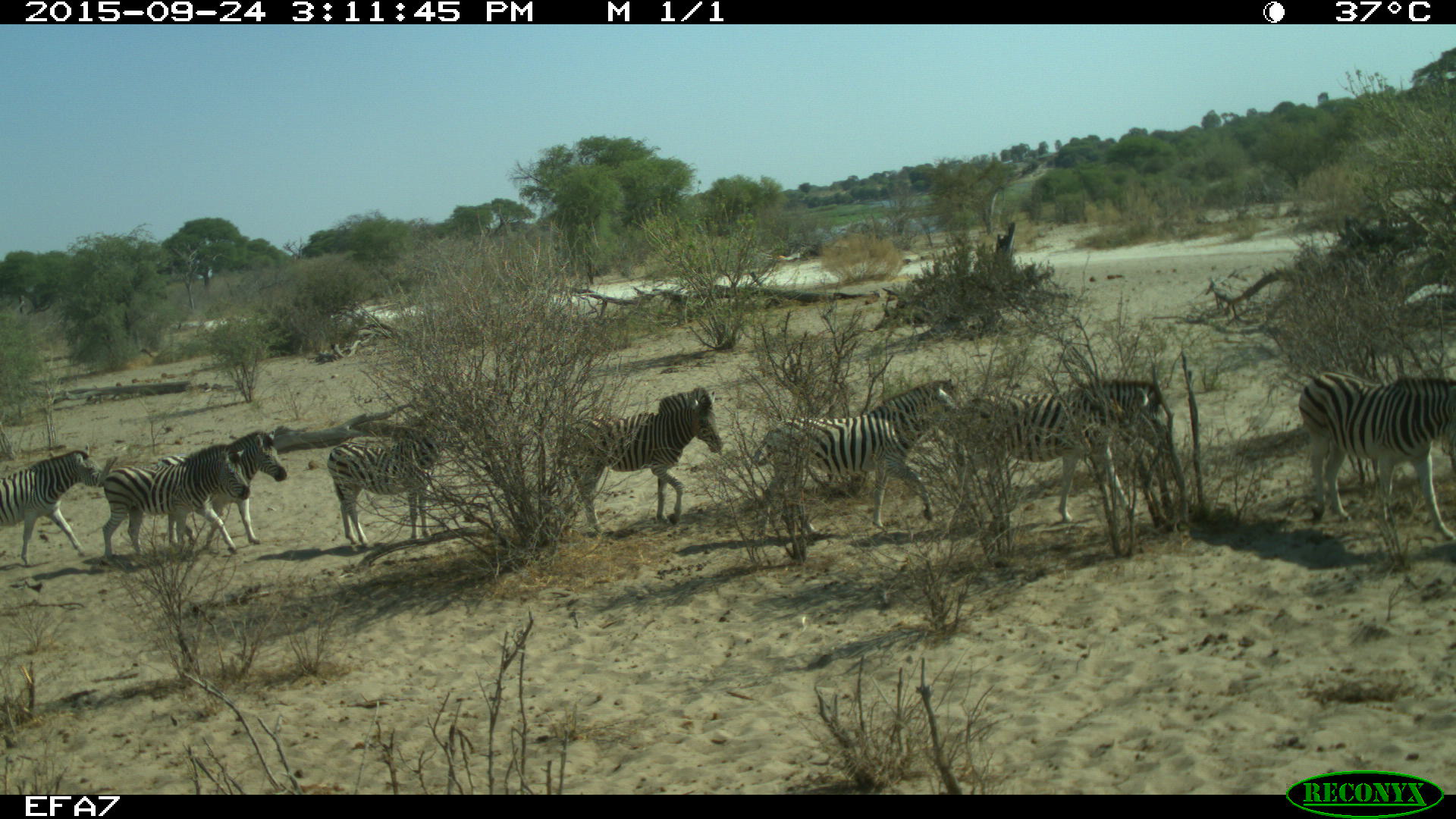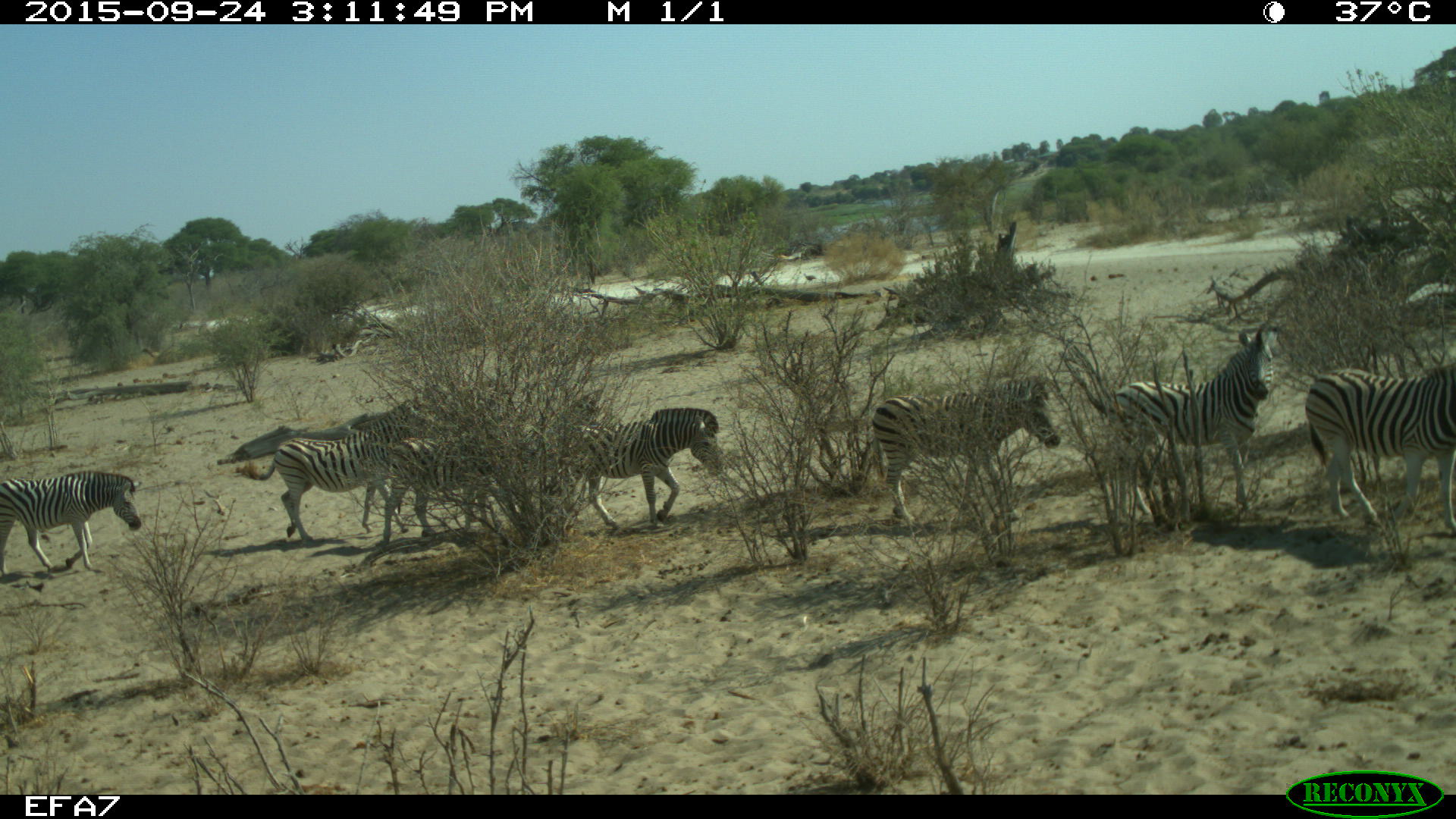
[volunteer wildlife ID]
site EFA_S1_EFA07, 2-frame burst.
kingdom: Animalia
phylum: Chordata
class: Mammalia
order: Perissodactyla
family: Equidae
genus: Equus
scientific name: Equus quagga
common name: plains zebra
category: zebraplains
Zebraplains (plains zebra) (Equus quagga), count 8. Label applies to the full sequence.